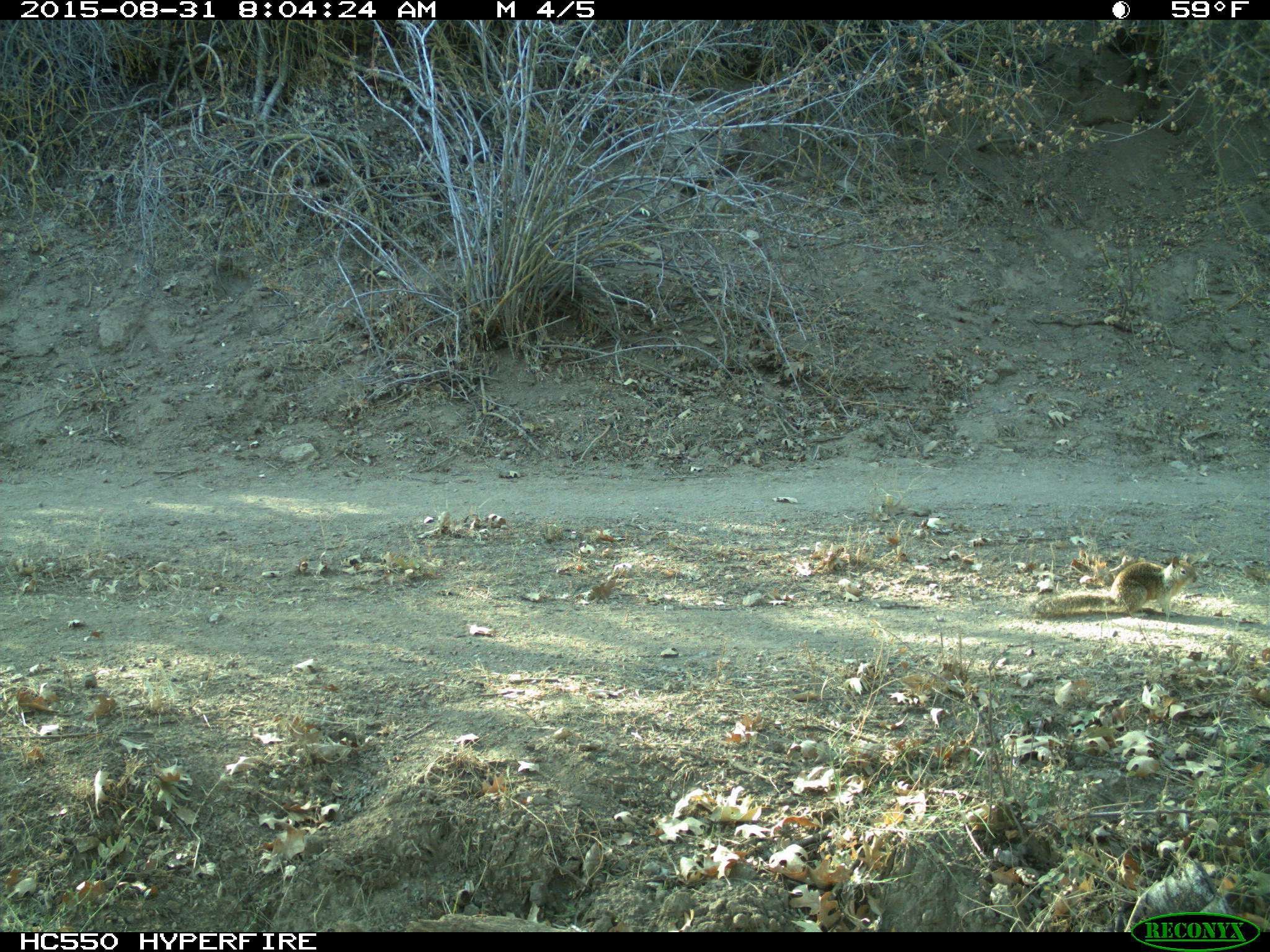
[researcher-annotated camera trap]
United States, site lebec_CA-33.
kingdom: Animalia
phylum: Chordata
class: Mammalia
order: Rodentia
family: Sciuridae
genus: Otospermophilus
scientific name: Otospermophilus beecheyi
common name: california ground squirrel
Otospermophilus beecheyi (california ground squirrel).